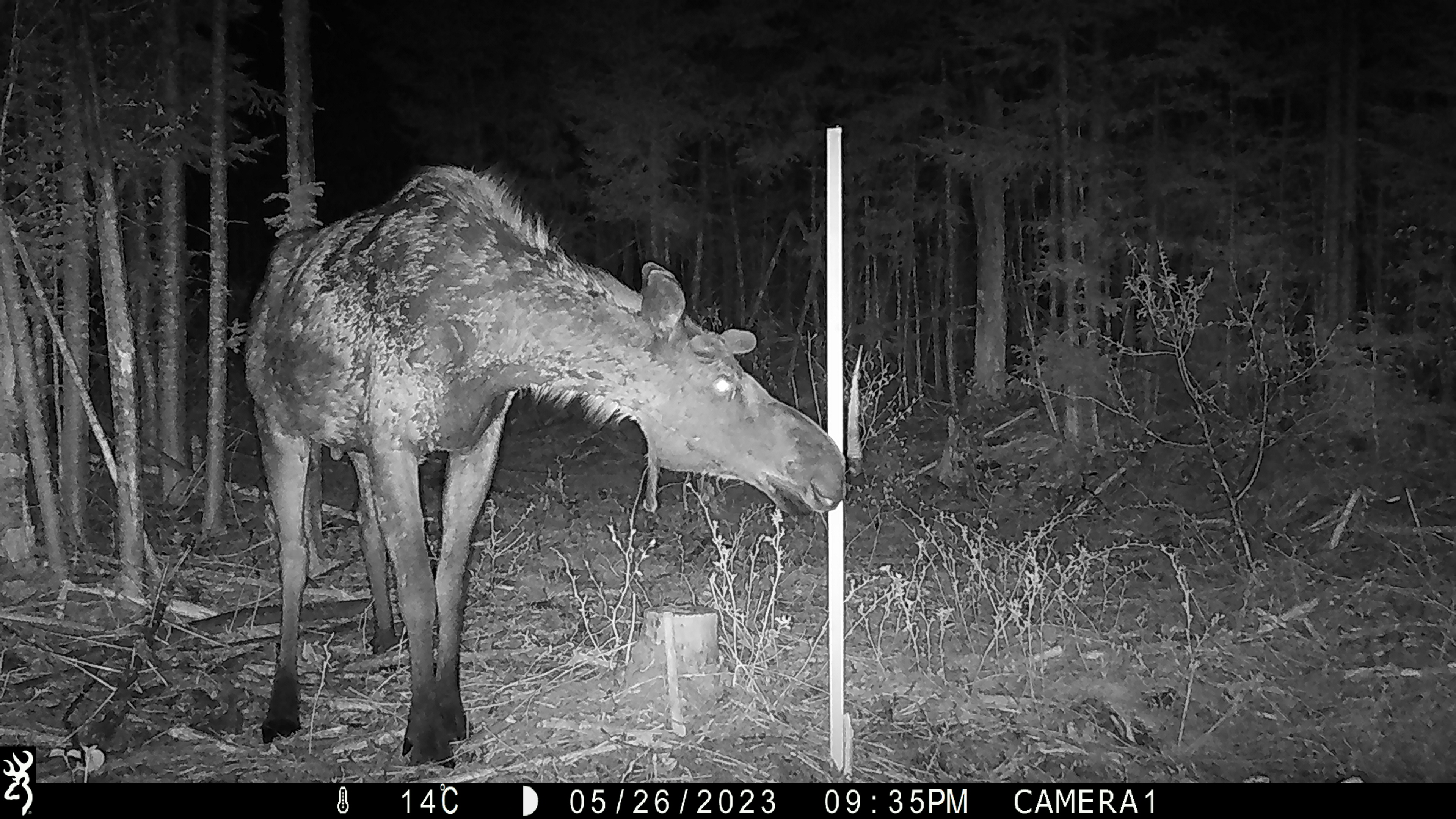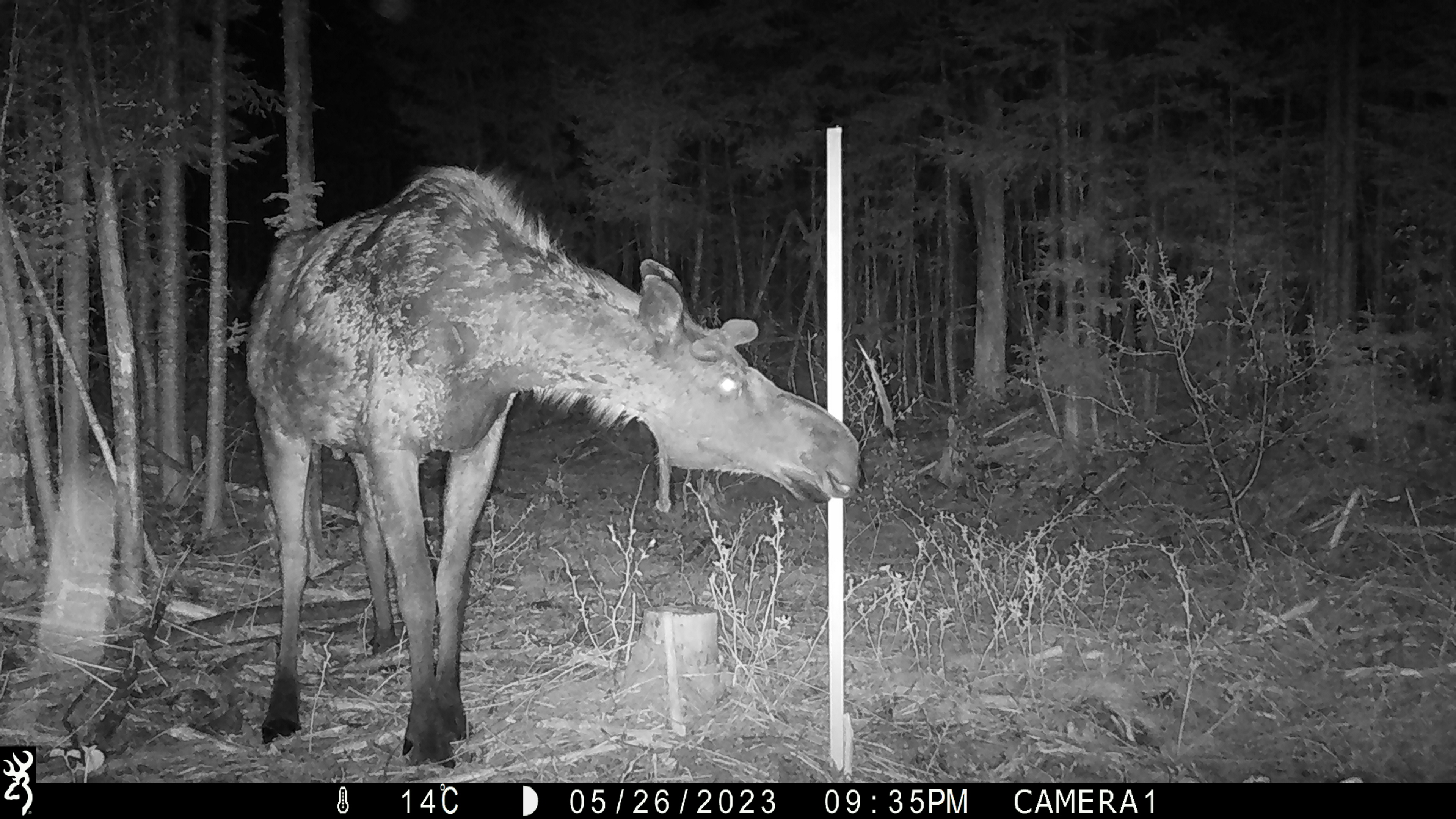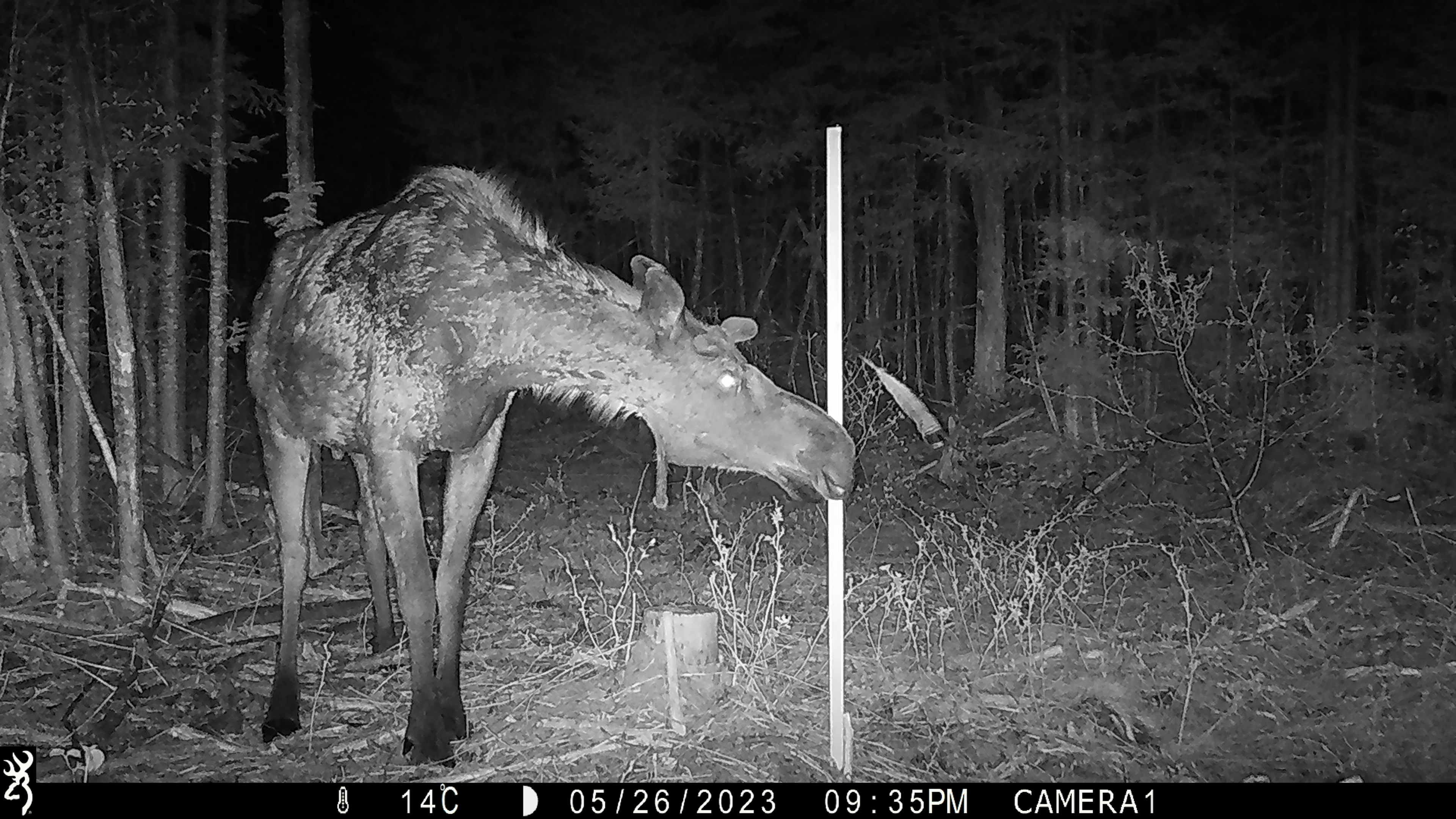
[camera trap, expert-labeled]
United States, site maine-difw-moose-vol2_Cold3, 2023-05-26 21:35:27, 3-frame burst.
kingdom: Animalia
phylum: Chordata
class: Mammalia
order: Artiodactyla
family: Cervidae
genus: Alces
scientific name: Alces alces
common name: moose